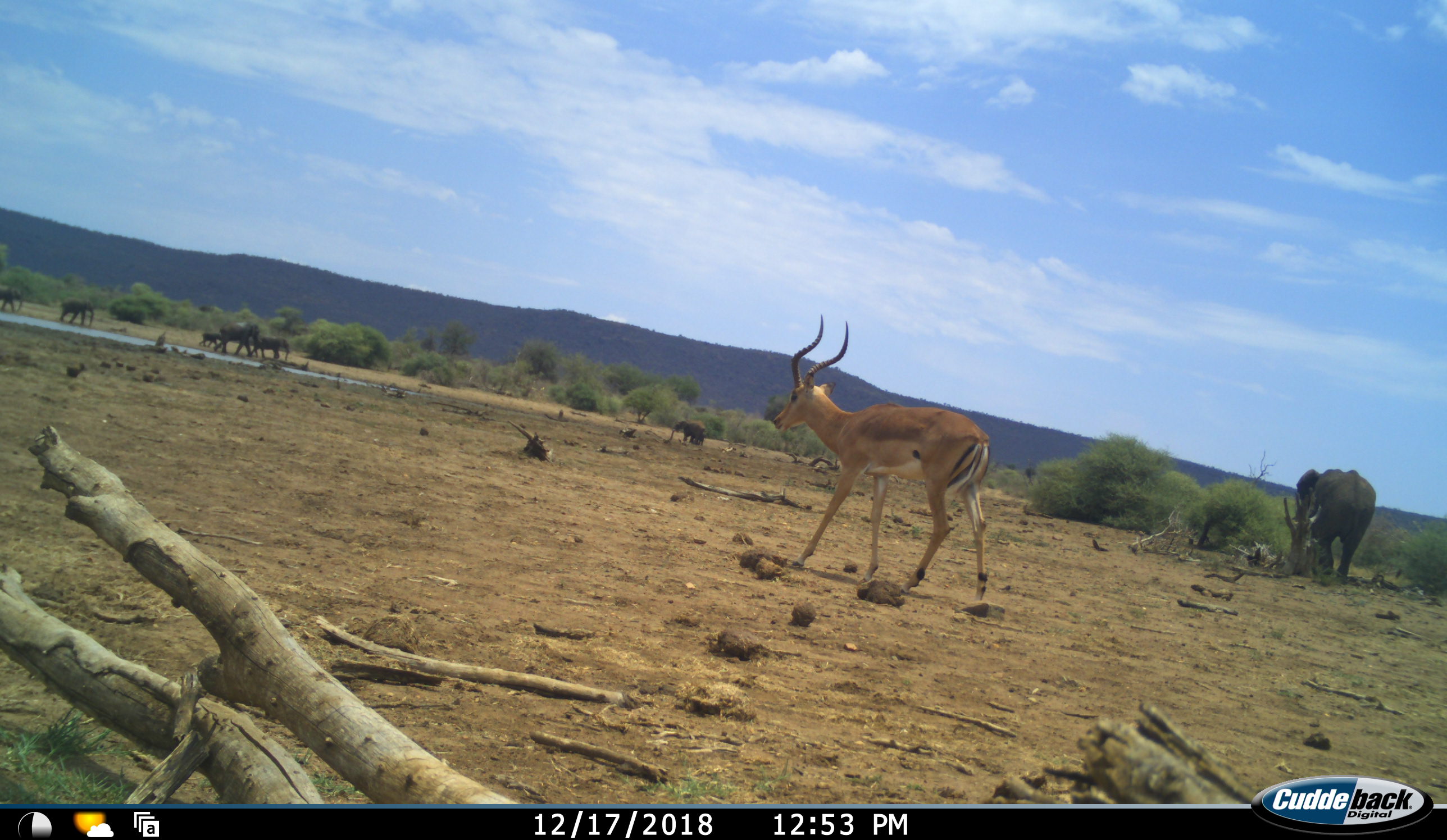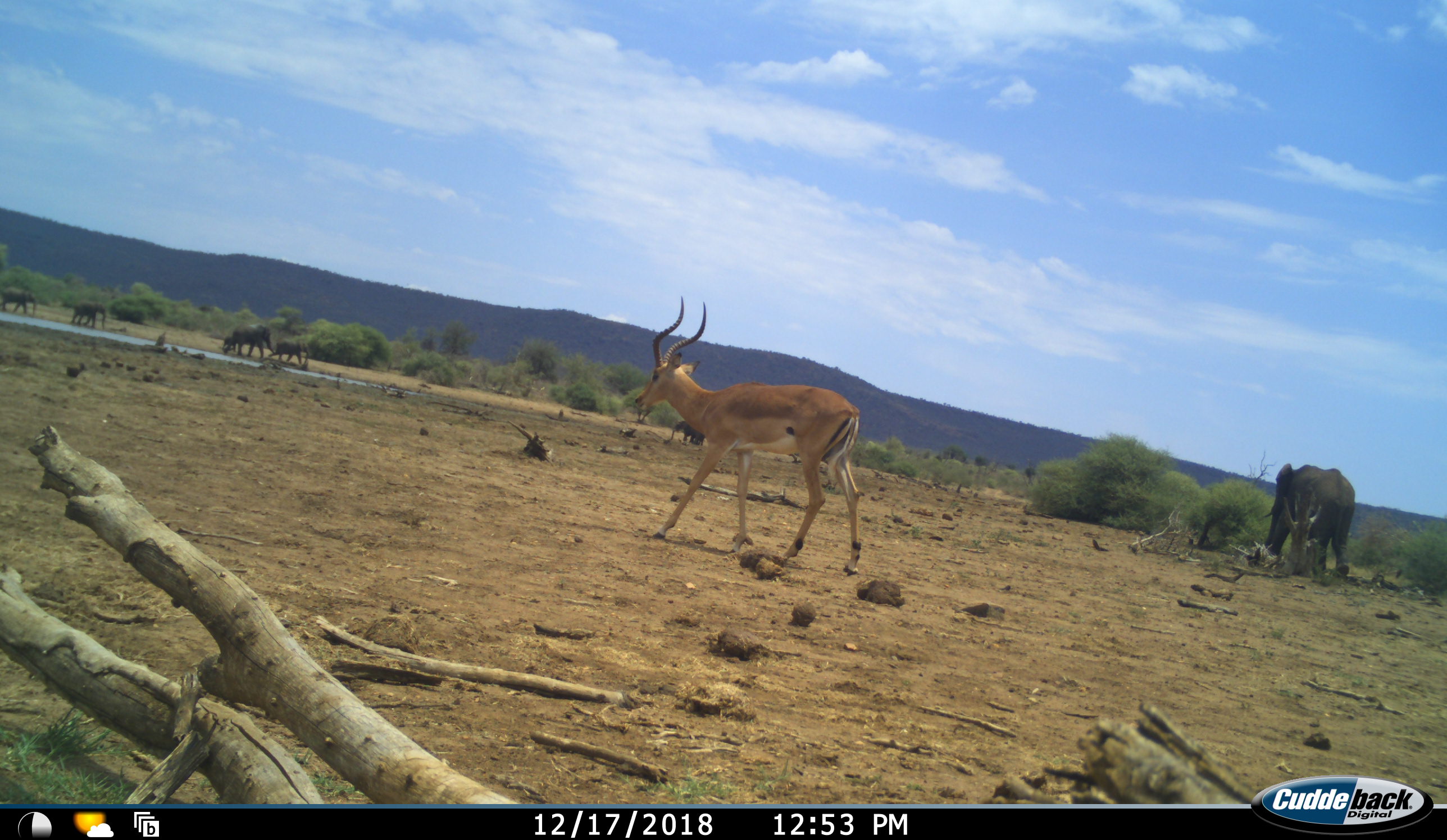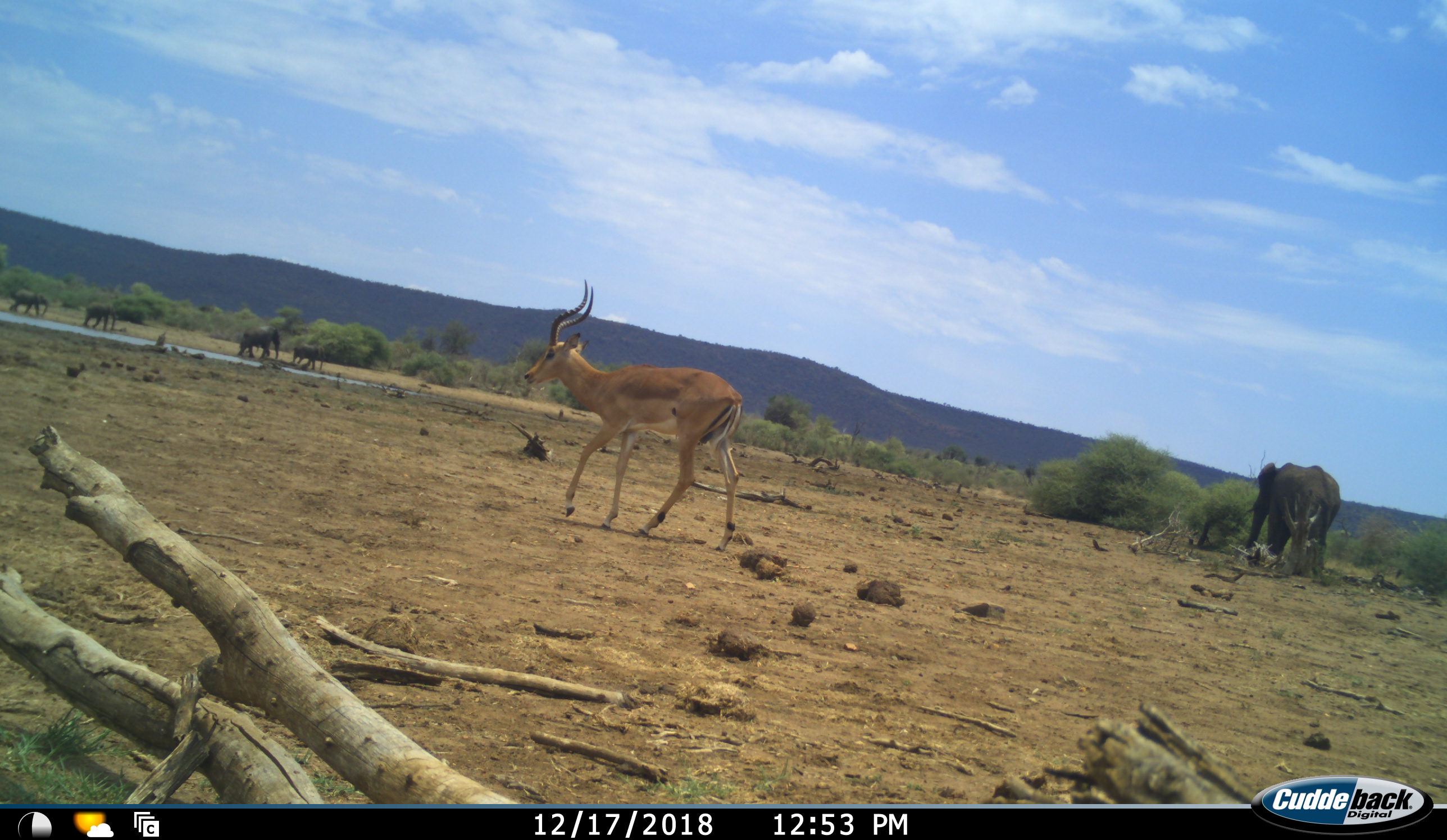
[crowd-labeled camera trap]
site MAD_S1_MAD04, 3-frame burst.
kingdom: Animalia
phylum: Chordata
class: Mammalia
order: Proboscidea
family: Elephantidae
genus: Loxodonta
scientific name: Loxodonta africana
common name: african bush elephant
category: elephant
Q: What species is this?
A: Elephant (african bush elephant) (Loxodonta africana).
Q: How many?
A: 7.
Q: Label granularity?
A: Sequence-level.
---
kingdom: Animalia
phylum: Chordata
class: Mammalia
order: Artiodactyla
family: Bovidae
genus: Aepyceros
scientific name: Aepyceros melampus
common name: impala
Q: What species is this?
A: Impala (Aepyceros melampus).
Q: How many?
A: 1.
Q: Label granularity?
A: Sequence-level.